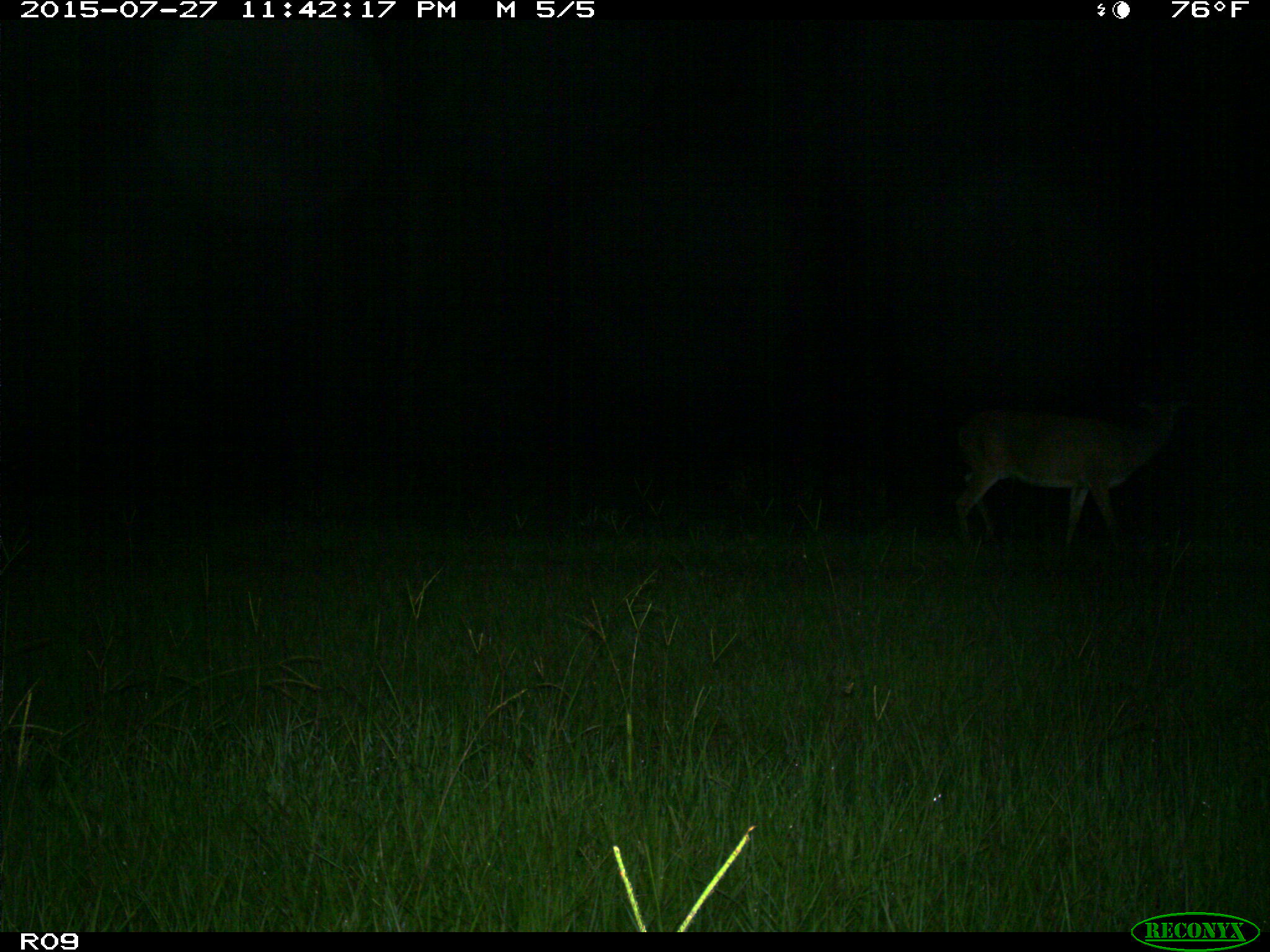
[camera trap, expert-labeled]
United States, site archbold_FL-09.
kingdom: Animalia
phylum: Chordata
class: Mammalia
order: Artiodactyla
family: Cervidae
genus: Odocoileus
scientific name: Odocoileus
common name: deer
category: unidentified deer